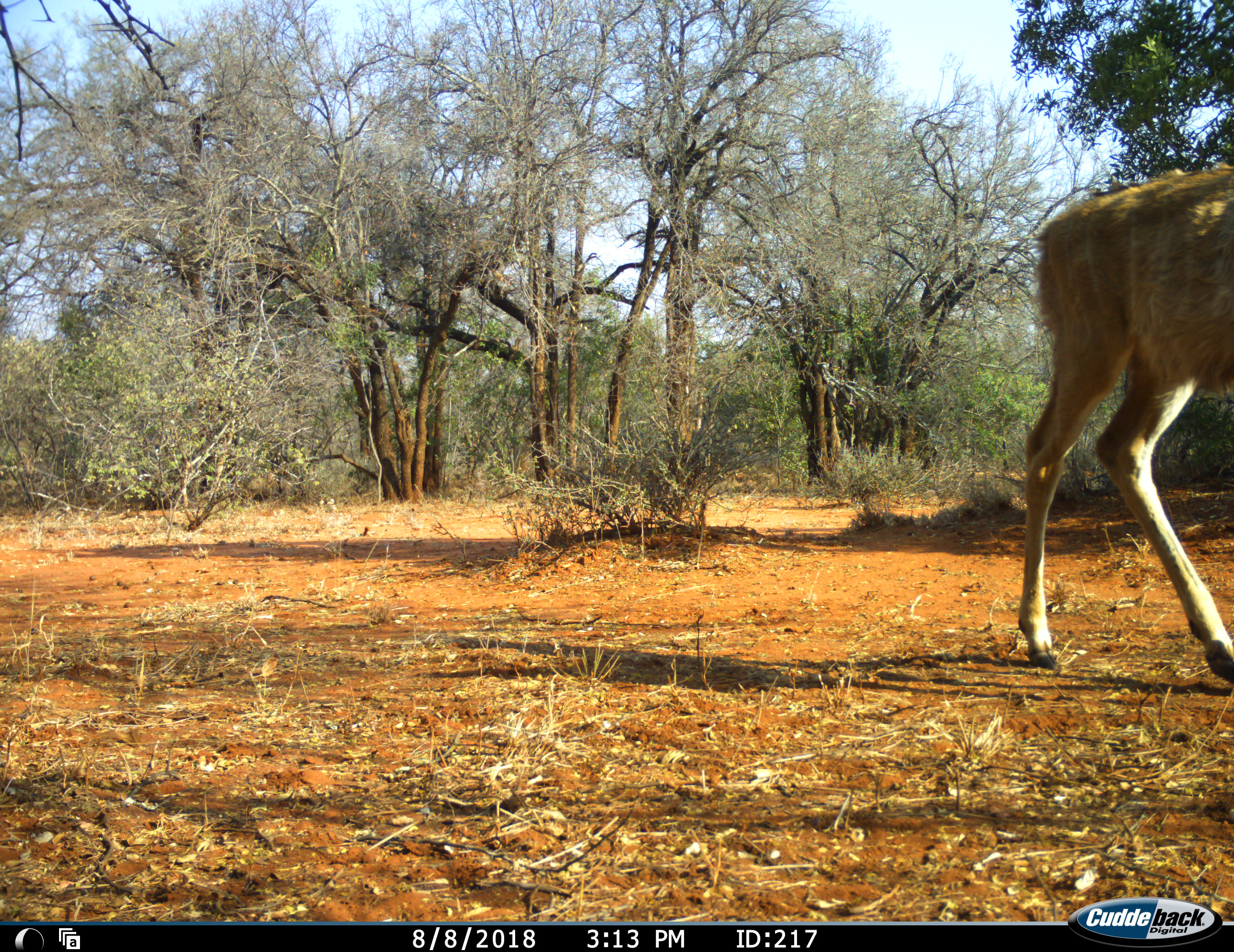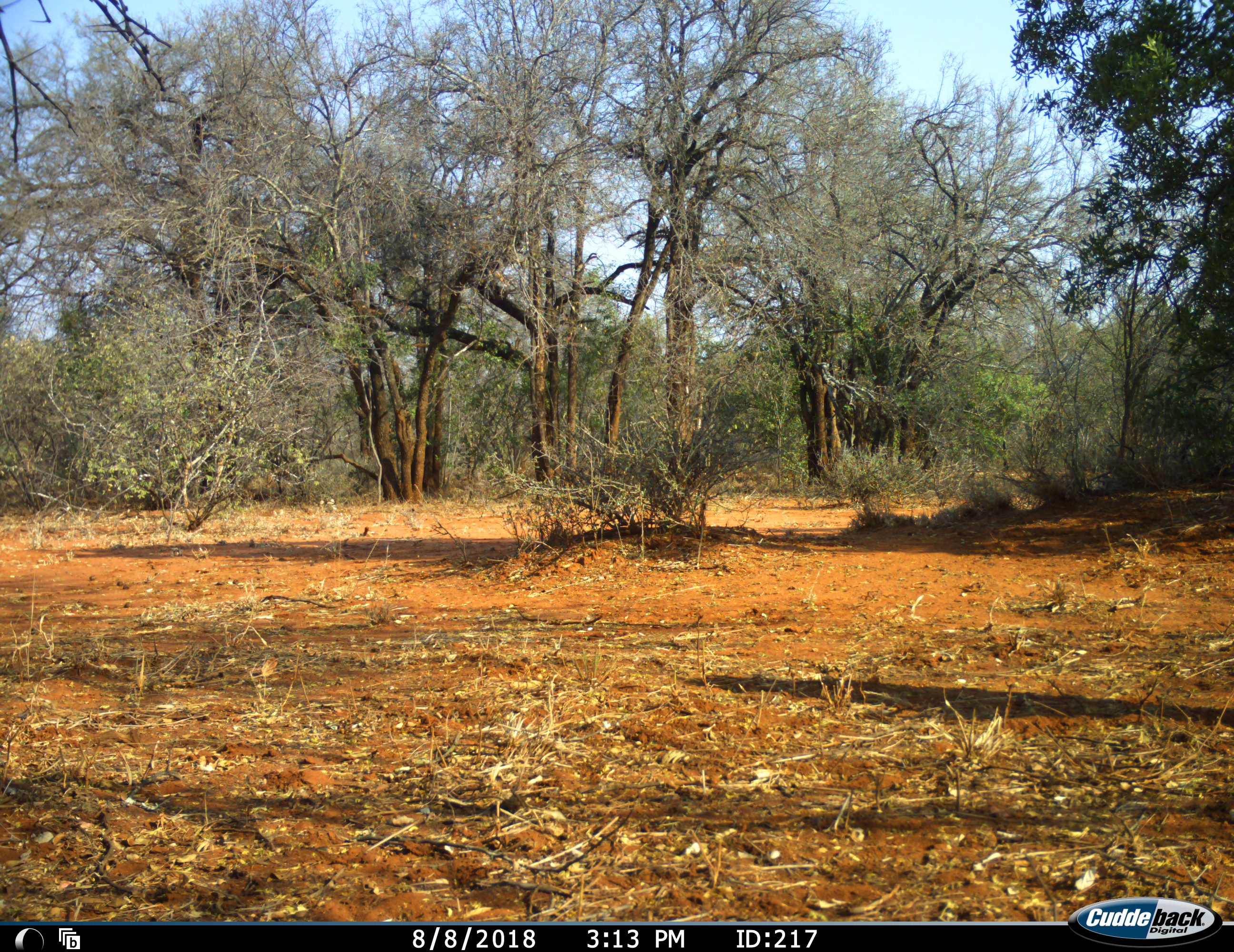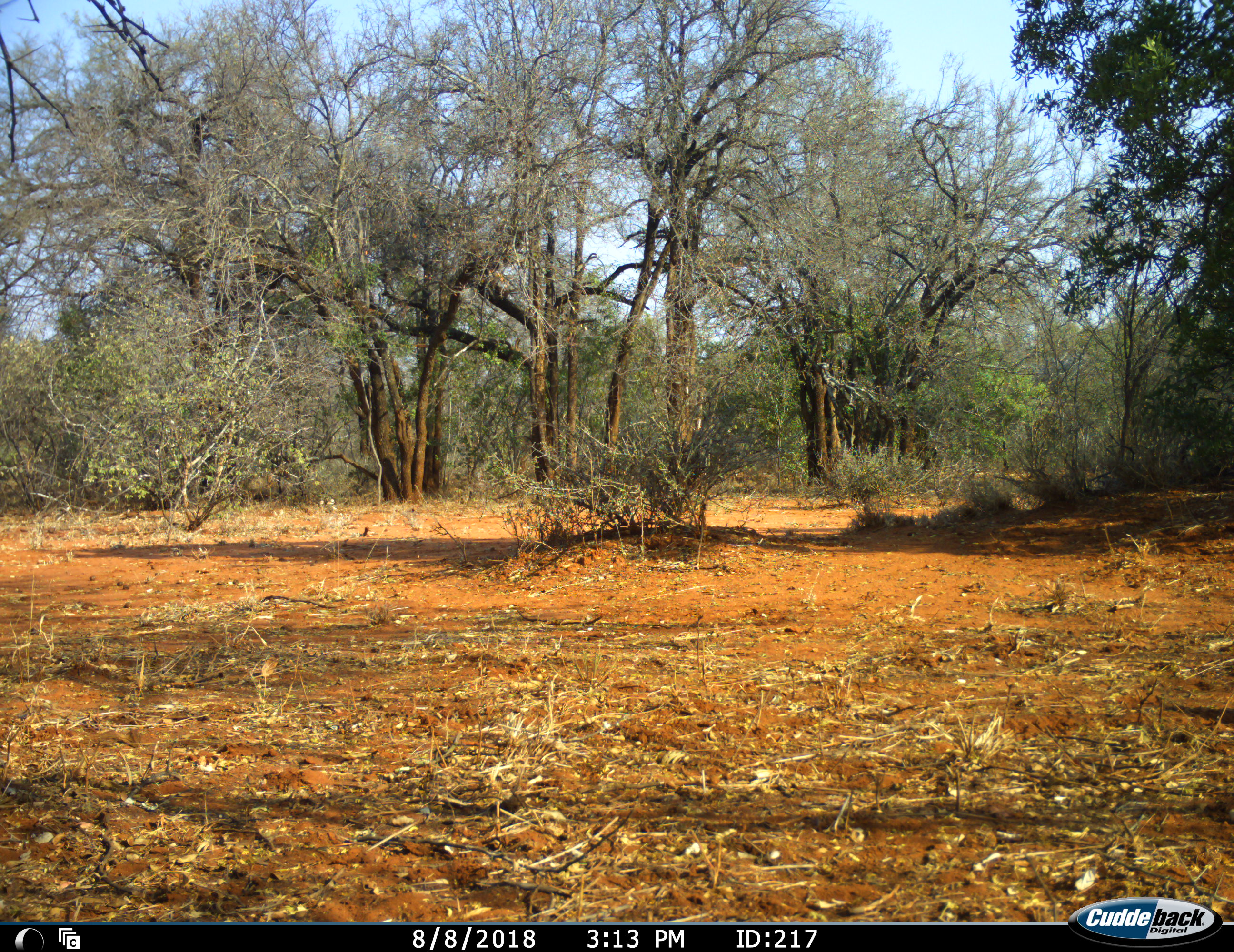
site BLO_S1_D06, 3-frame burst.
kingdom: Animalia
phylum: Chordata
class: Mammalia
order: Artiodactyla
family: Bovidae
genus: Tragelaphus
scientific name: Tragelaphus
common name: kudu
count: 1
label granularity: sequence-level